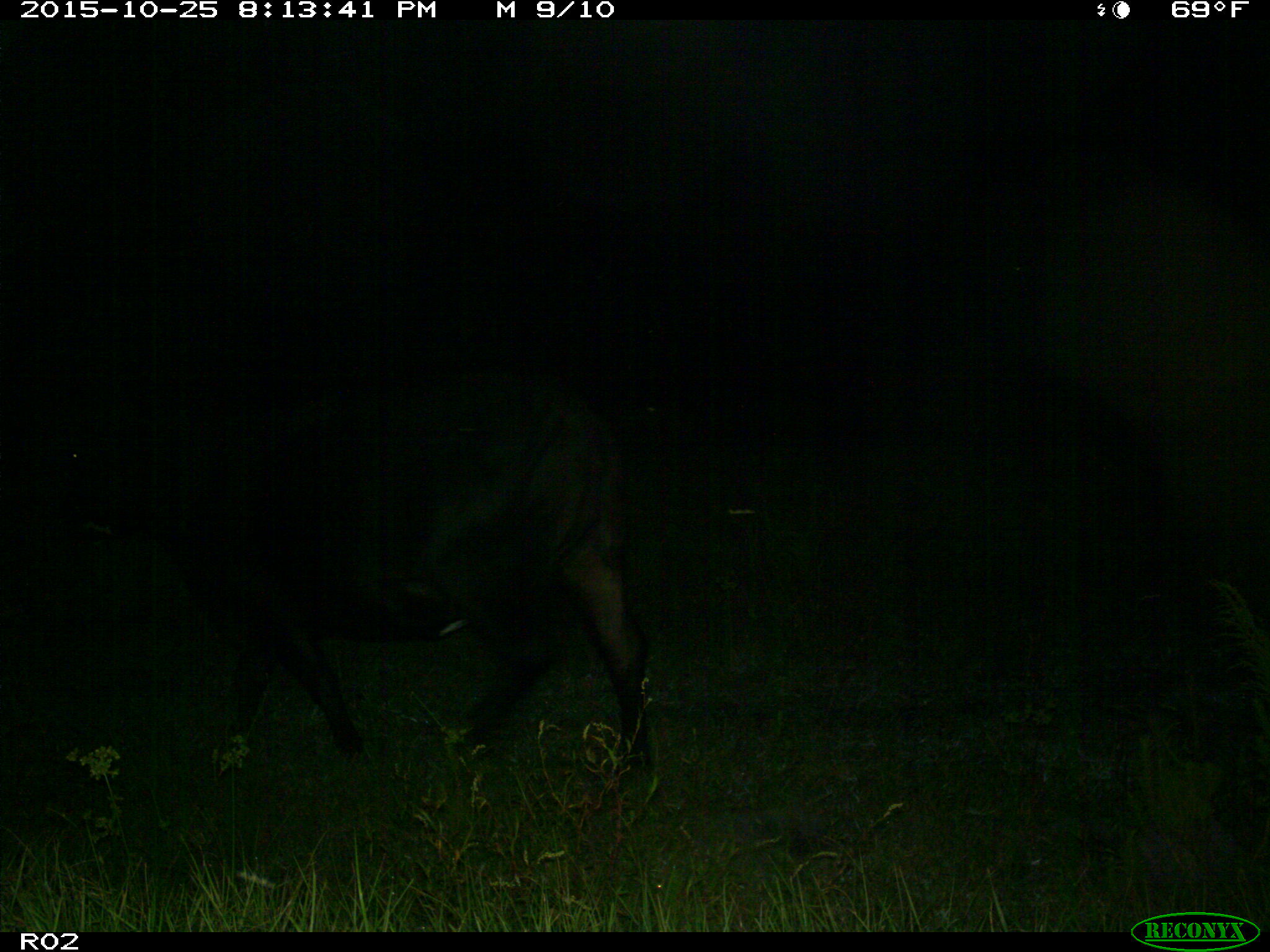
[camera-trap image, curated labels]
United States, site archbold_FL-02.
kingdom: Animalia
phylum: Chordata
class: Mammalia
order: Artiodactyla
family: Bovidae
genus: Bos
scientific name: Bos taurus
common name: domestic cow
Bos taurus (domestic cow).